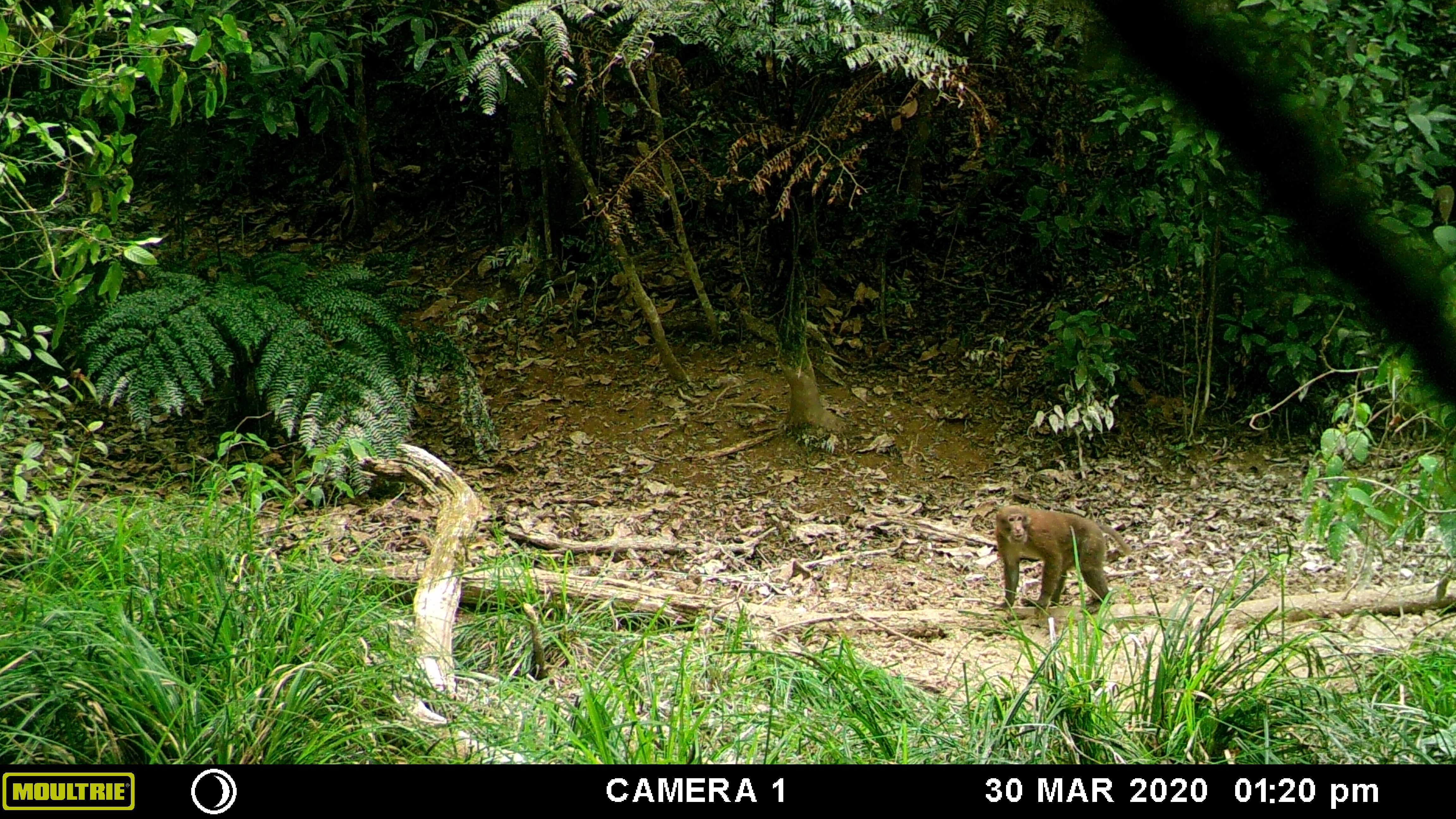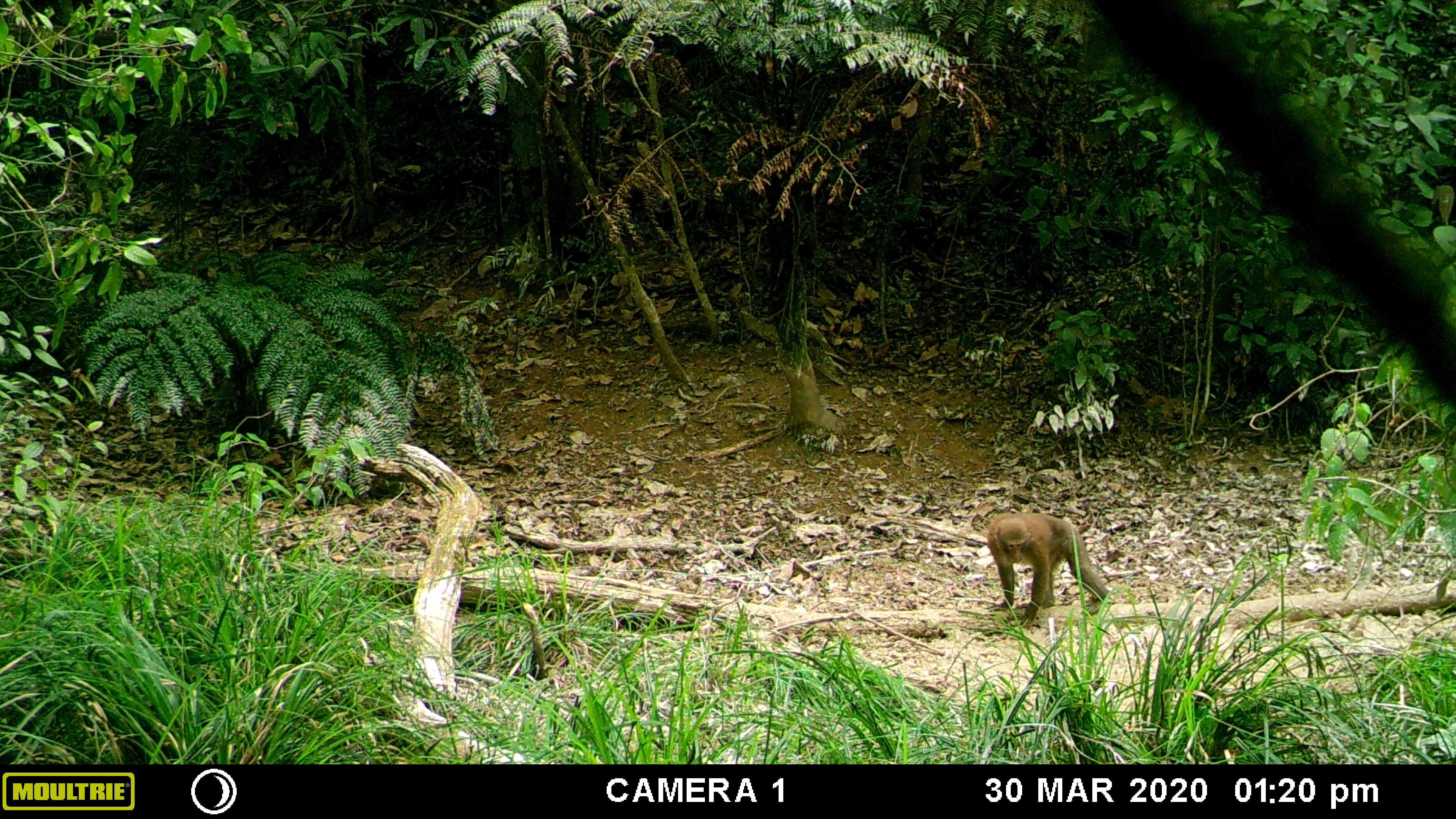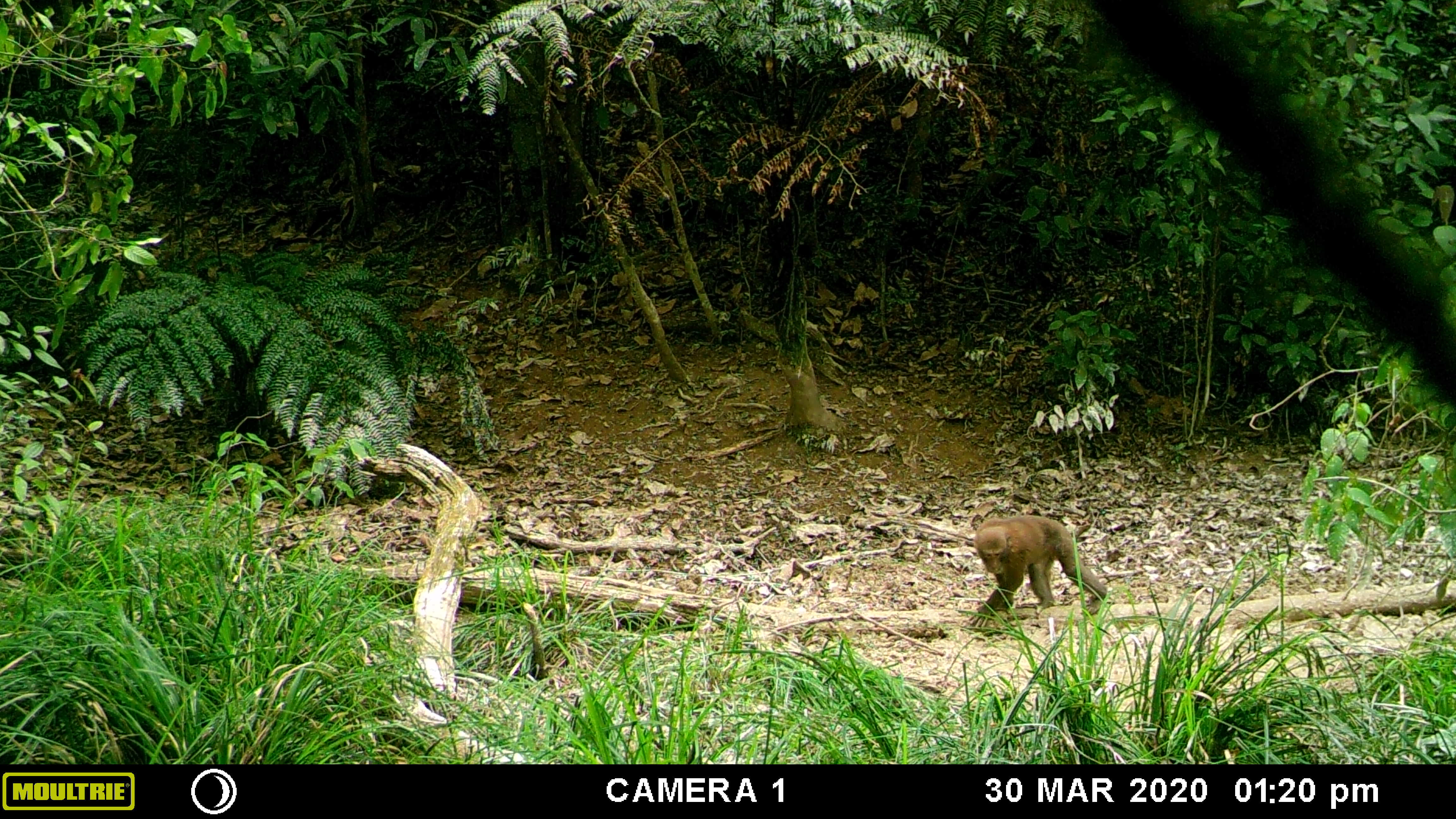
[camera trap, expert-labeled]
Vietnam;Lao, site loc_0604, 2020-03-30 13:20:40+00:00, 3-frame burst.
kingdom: Animalia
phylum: Chordata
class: Mammalia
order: Primates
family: Cercopithecidae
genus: Macaca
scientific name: Macaca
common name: macaques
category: assam or rhesus macaque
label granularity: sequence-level